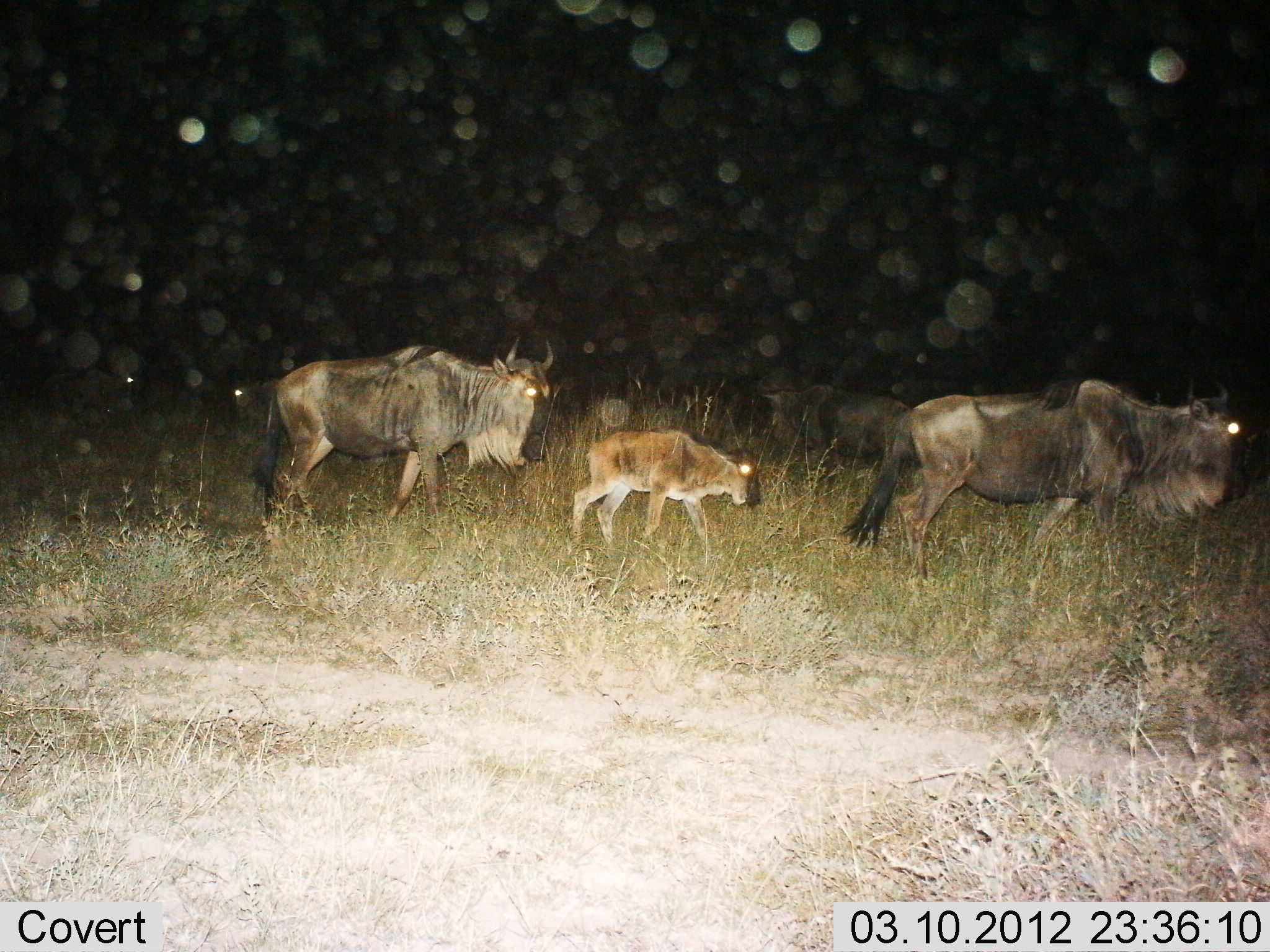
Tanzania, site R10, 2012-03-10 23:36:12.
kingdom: Animalia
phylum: Chordata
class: Mammalia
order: Artiodactyla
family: Bovidae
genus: Connochaetes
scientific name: Connochaetes taurinus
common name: blue wildebeest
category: wildebeest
Wildebeest (blue wildebeest) (Connochaetes taurinus), count 4. Behavior (volunteer vote fractions): standing 13%, resting 7%, moving 93%, interacting 0%. Young present (vote fraction): 100%. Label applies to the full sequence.